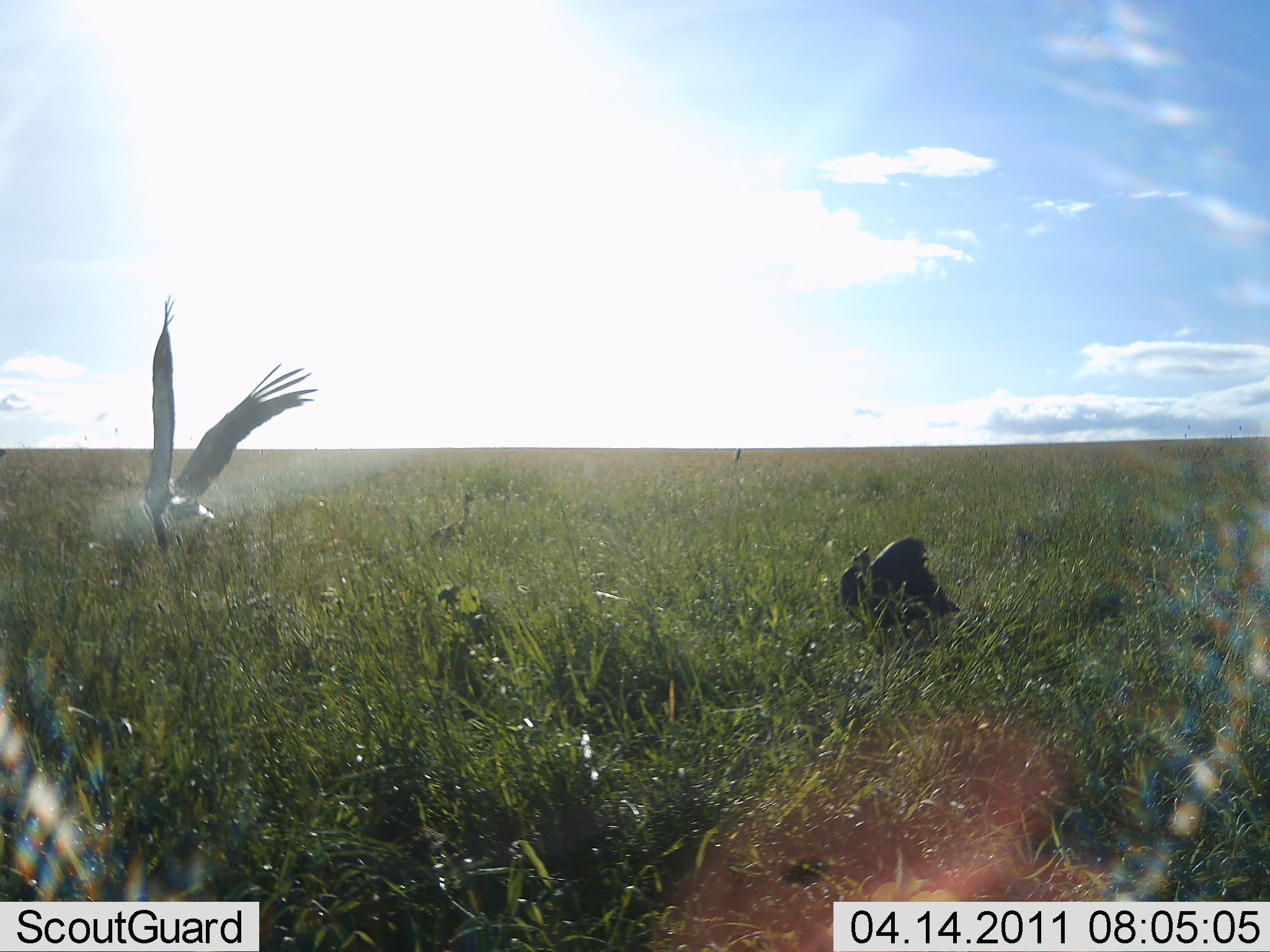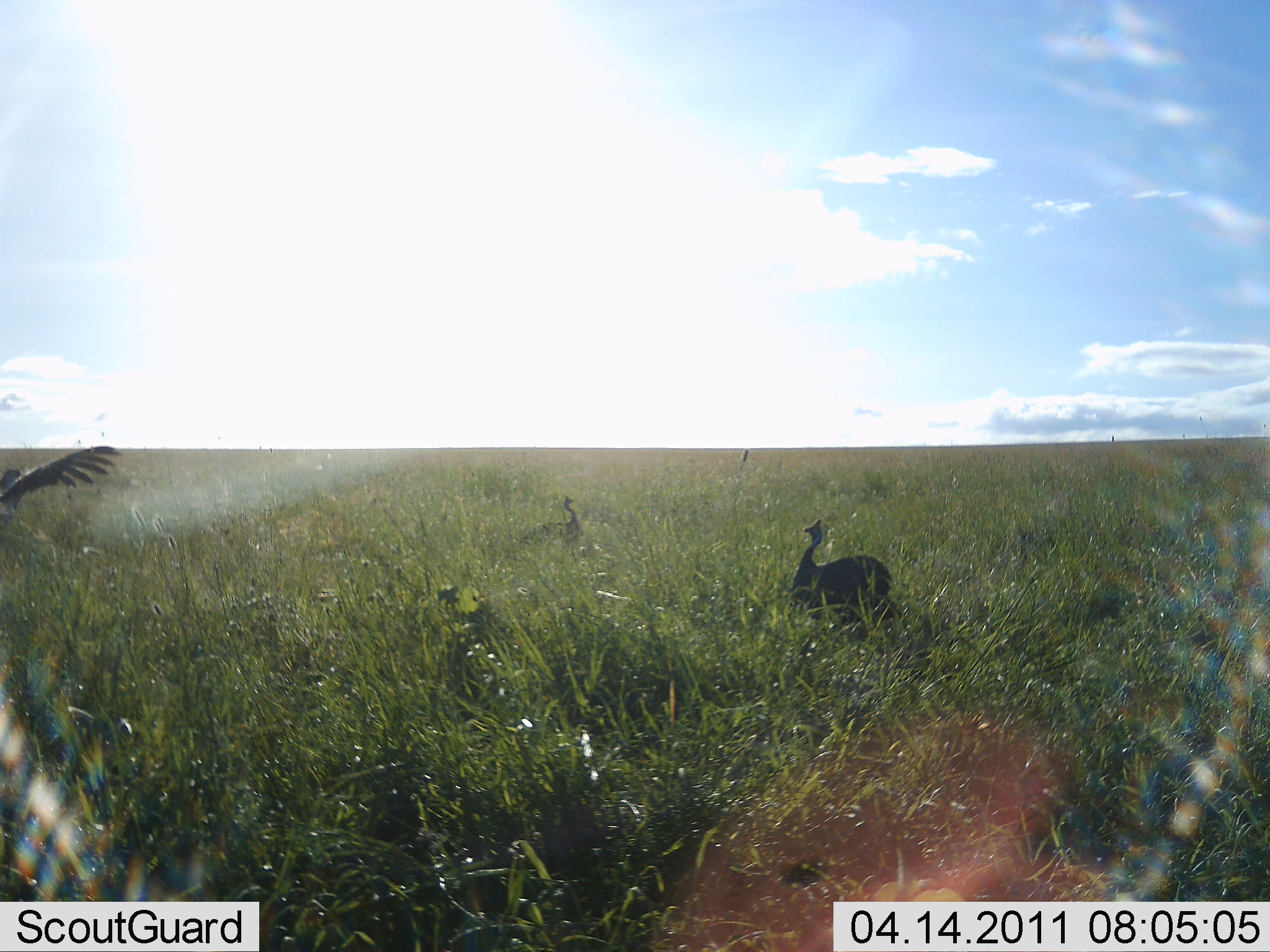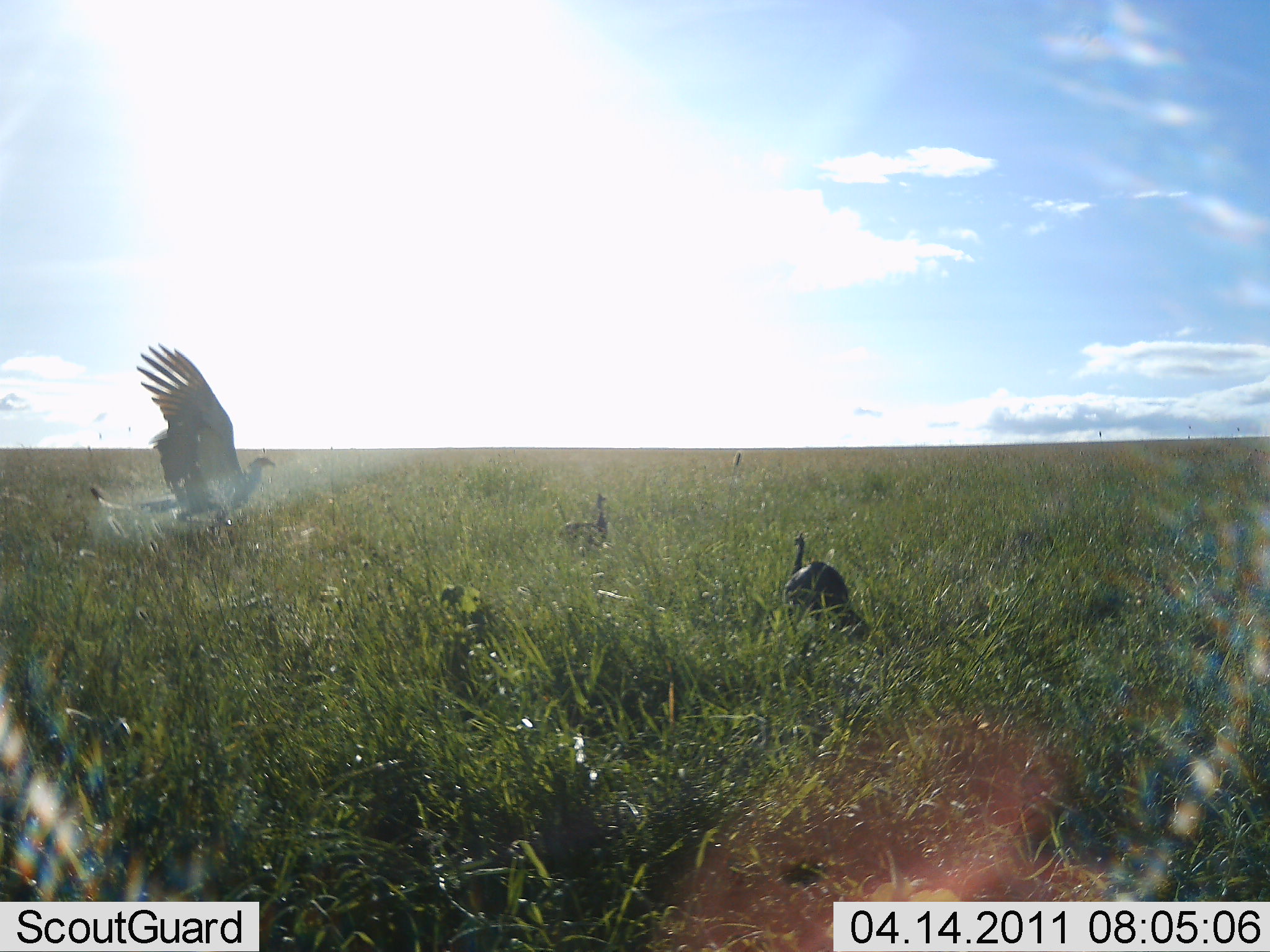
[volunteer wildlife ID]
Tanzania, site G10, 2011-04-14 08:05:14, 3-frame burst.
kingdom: Animalia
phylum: Chordata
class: Aves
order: Galliformes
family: Numididae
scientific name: Numididae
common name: guinea fowl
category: guineafowl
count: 2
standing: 29%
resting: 0%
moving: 65%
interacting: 18%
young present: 0%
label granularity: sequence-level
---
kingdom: Animalia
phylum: Chordata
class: Aves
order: Accipitriformes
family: Sagittariidae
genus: Sagittarius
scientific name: Sagittarius serpentarius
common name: secretary bird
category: secretarybird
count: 1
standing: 0%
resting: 0%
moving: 89%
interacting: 22%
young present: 0%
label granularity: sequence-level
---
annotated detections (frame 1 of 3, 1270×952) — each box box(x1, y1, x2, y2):
animal: box(126, 293, 319, 567); box(839, 534, 962, 653)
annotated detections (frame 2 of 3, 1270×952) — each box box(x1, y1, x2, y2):
animal: box(786, 519, 904, 632); box(0, 445, 122, 540); box(517, 494, 584, 543)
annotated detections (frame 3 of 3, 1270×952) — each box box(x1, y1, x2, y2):
animal: box(89, 342, 277, 545); box(777, 532, 871, 646); box(557, 491, 608, 556)